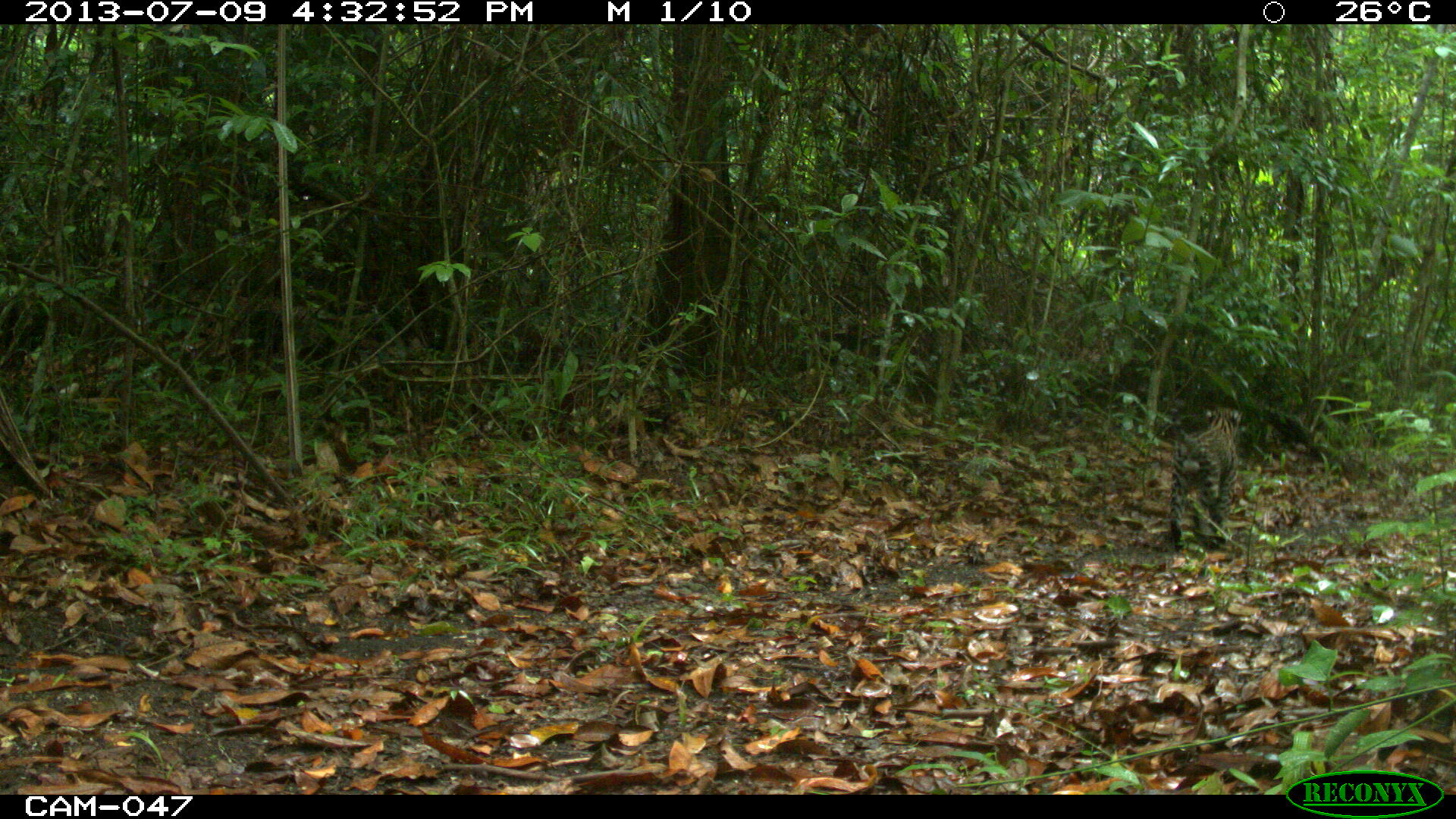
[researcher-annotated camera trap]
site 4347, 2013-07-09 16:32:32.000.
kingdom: Animalia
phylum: Chordata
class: Mammalia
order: Carnivora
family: Felidae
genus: Leopardus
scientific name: Leopardus pardalis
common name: ocelot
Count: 1.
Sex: male.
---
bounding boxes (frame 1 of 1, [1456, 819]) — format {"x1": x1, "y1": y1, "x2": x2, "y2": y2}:
leopardus pardalis: {"x1": 1168, "y1": 404, "x2": 1243, "y2": 552}